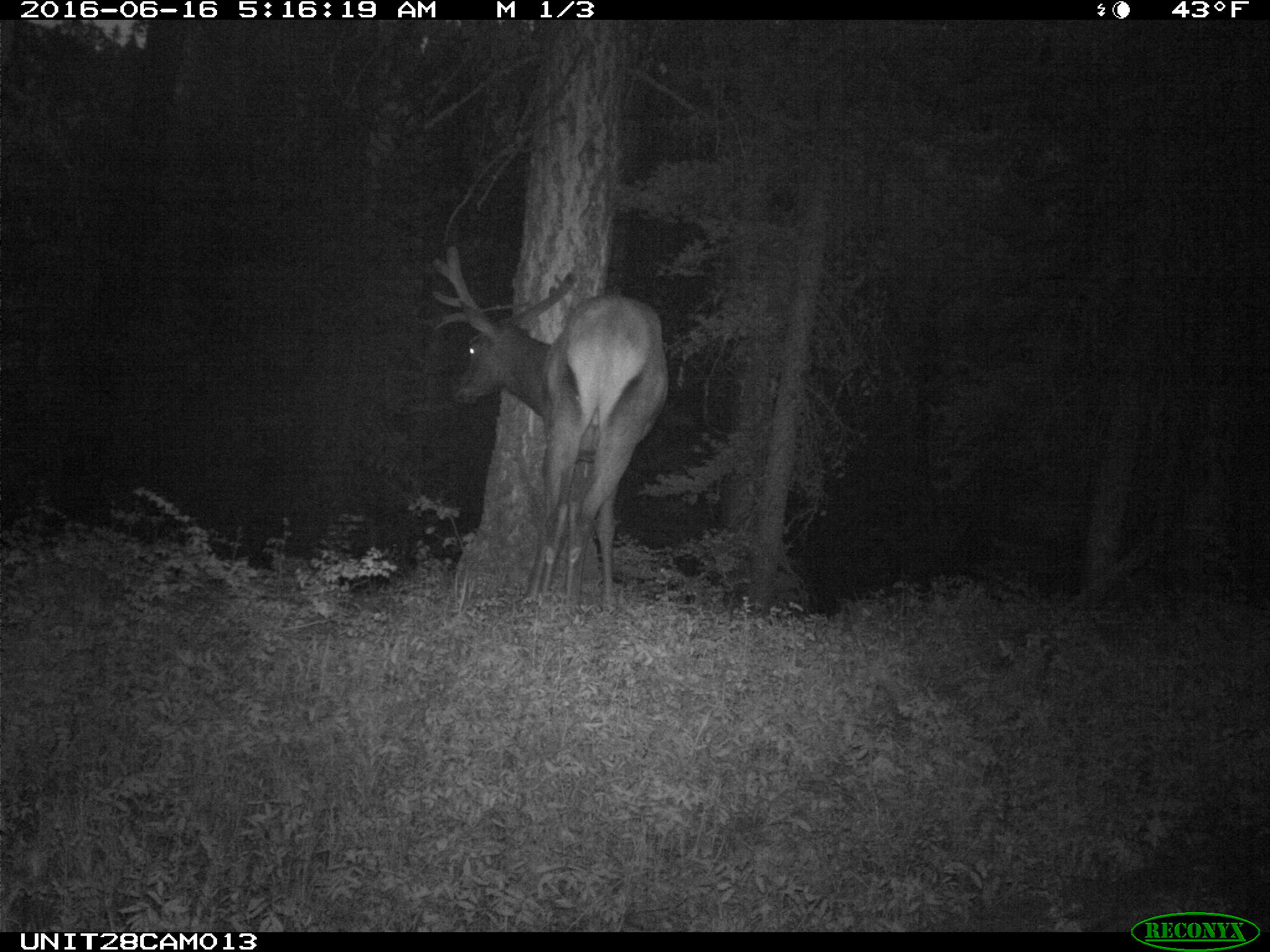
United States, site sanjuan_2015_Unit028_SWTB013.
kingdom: Animalia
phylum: Chordata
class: Mammalia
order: Artiodactyla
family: Cervidae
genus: Cervus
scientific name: Cervus elaphus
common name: red deer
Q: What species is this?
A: Cervus elaphus (red deer).